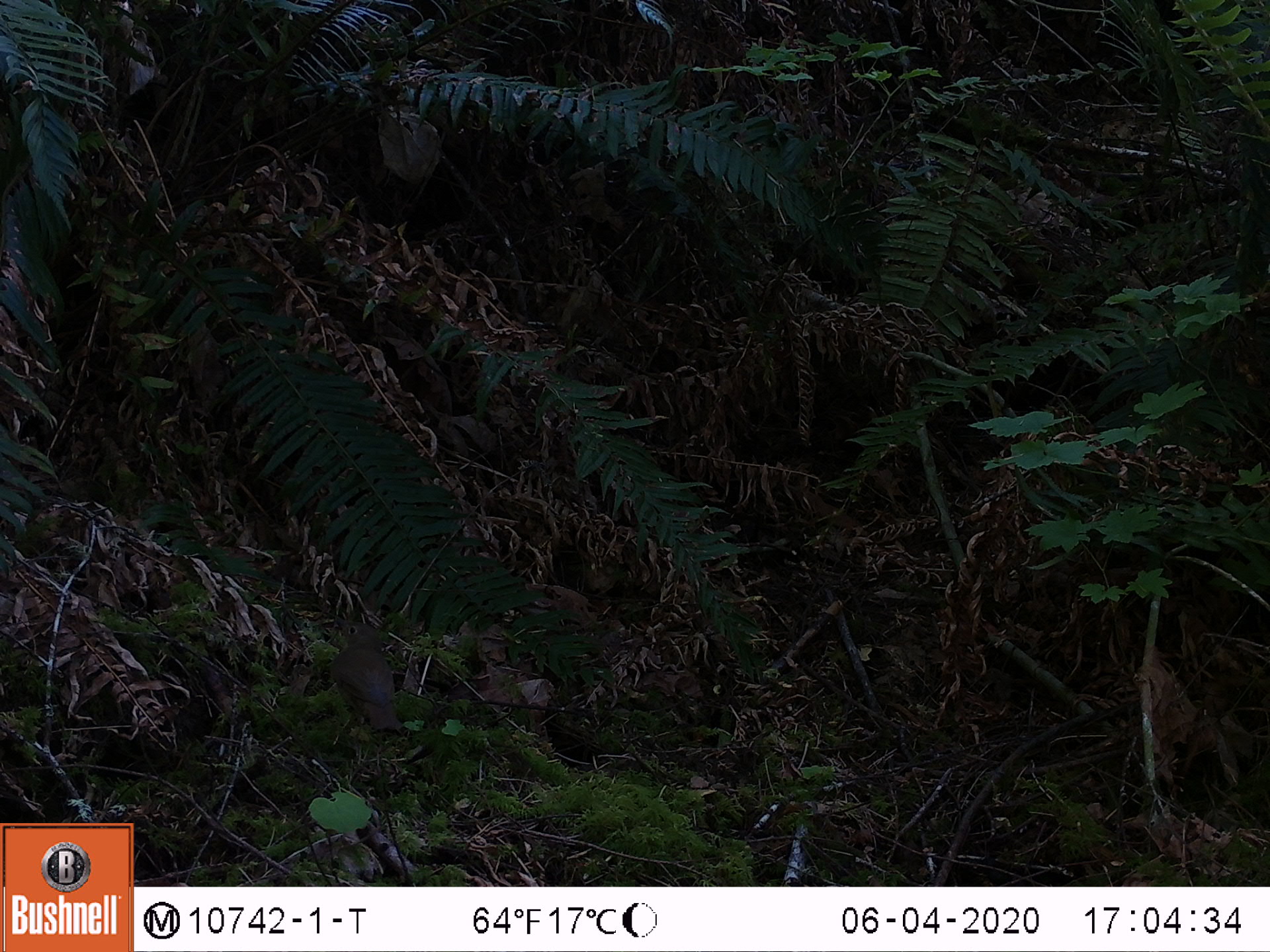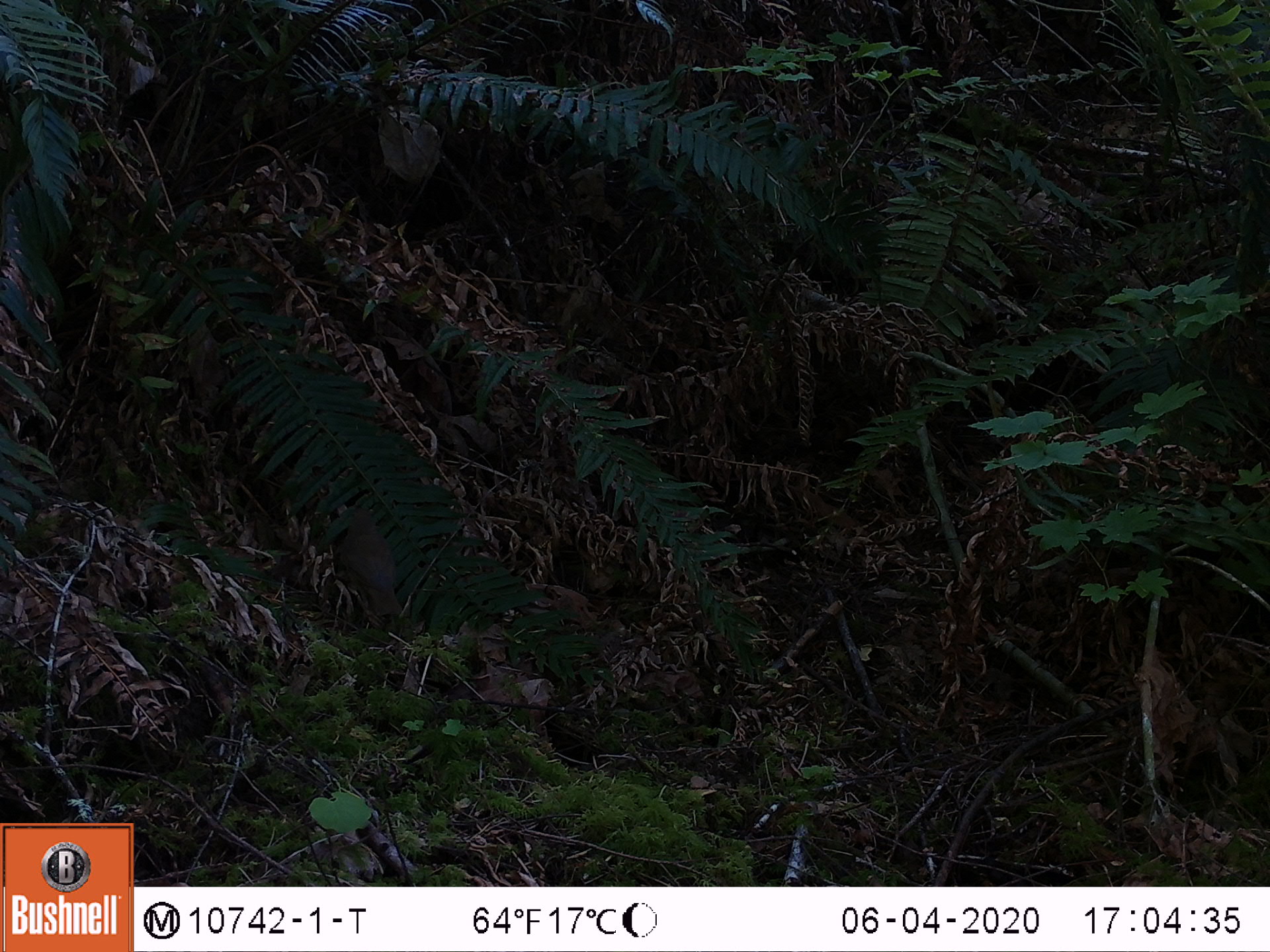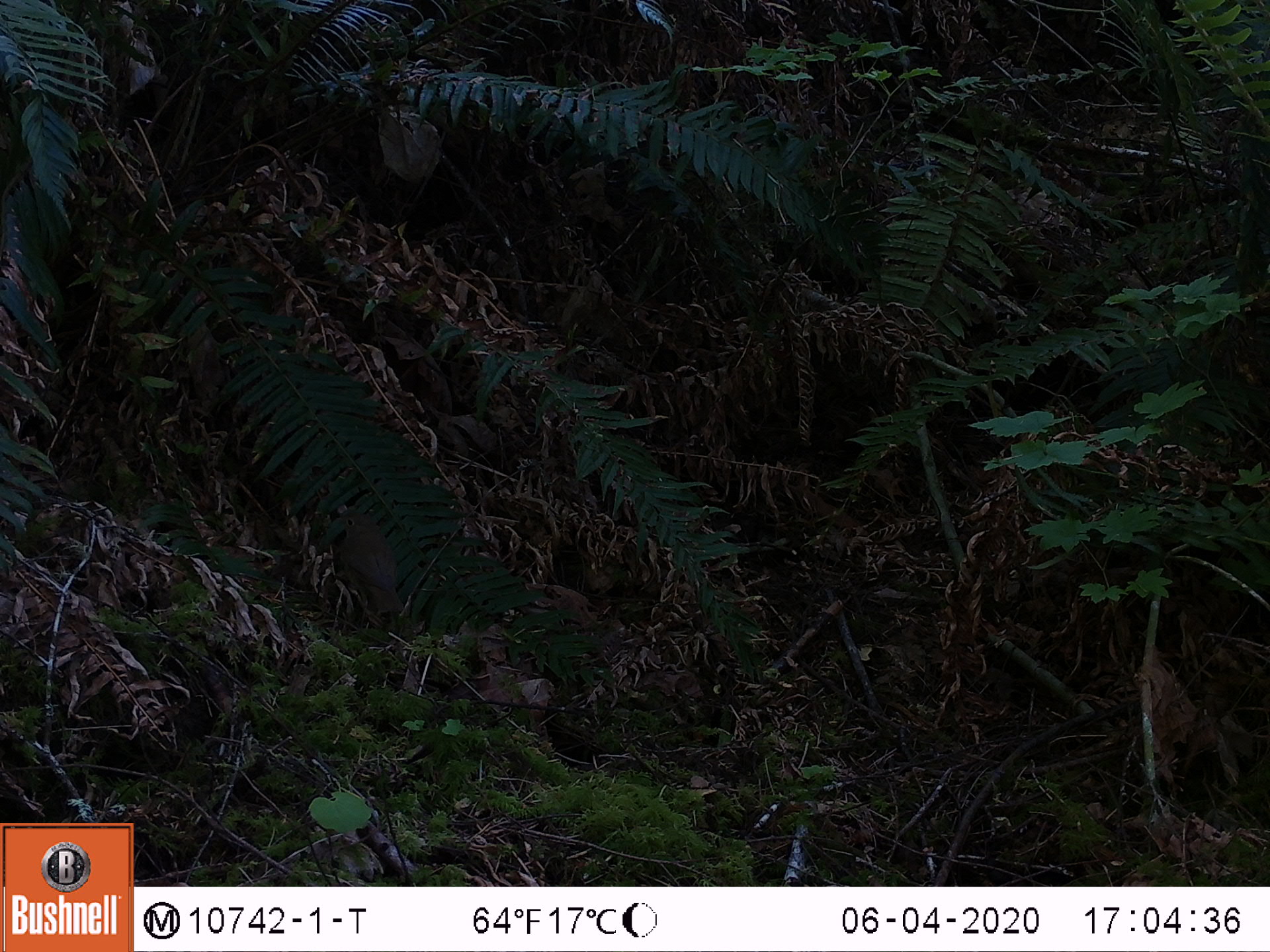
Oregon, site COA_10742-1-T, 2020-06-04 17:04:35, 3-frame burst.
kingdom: Animalia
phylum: Chordata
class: Aves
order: Passeriformes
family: Turdidae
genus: Catharus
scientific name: Catharus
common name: brown thrushes and nightingale-thrushes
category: catharus species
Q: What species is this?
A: Catharus species (brown thrushes and nightingale-thrushes) (Catharus).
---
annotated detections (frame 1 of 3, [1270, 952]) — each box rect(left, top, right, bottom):
catharus species: rect(330, 618, 403, 737)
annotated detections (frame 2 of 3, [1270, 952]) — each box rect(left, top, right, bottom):
catharus species: rect(335, 506, 404, 623)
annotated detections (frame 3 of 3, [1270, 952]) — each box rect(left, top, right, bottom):
catharus species: rect(335, 507, 403, 618)